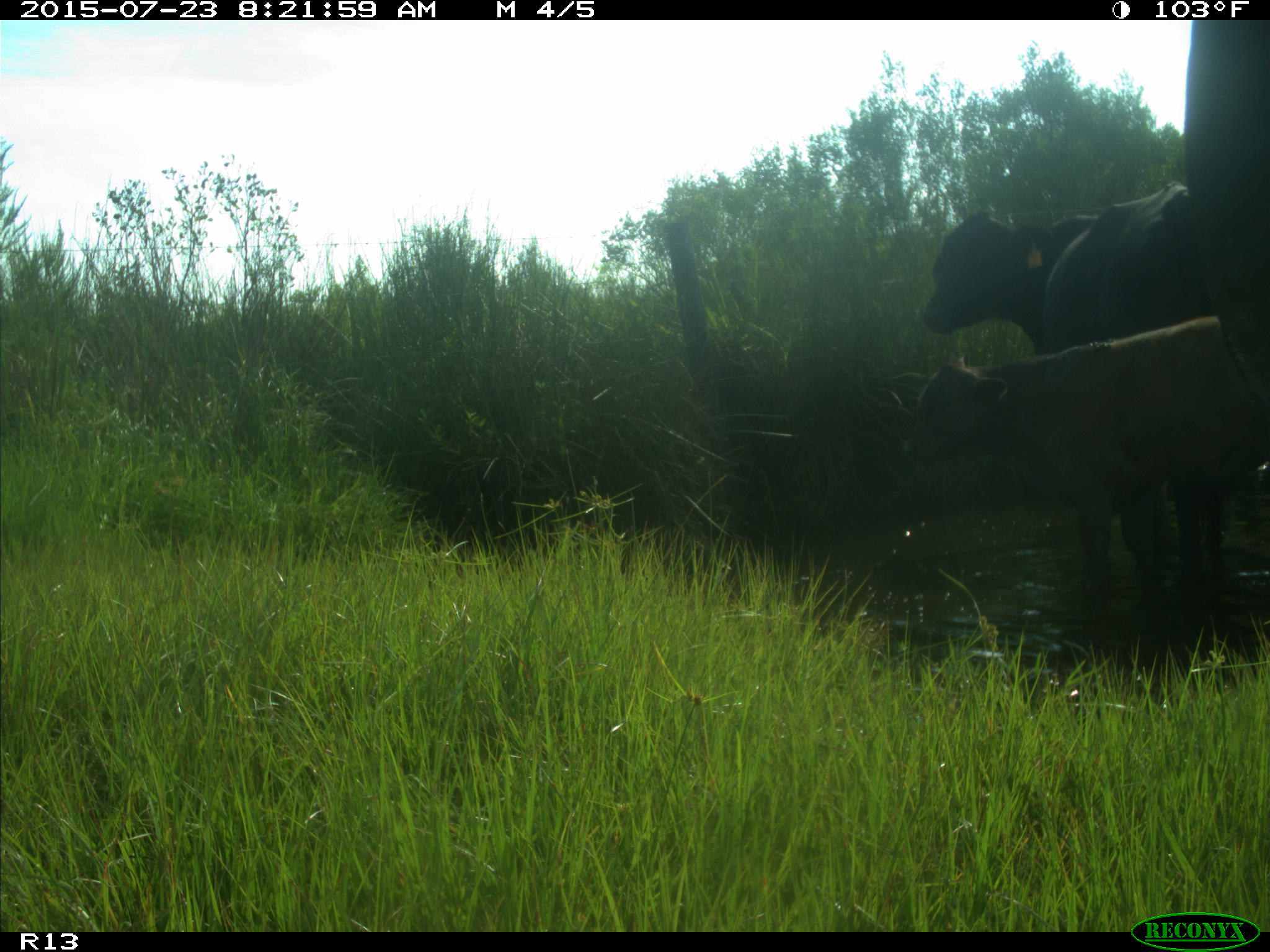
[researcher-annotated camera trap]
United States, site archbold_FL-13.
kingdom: Animalia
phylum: Chordata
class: Mammalia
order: Artiodactyla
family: Bovidae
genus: Bos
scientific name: Bos taurus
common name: domestic cow